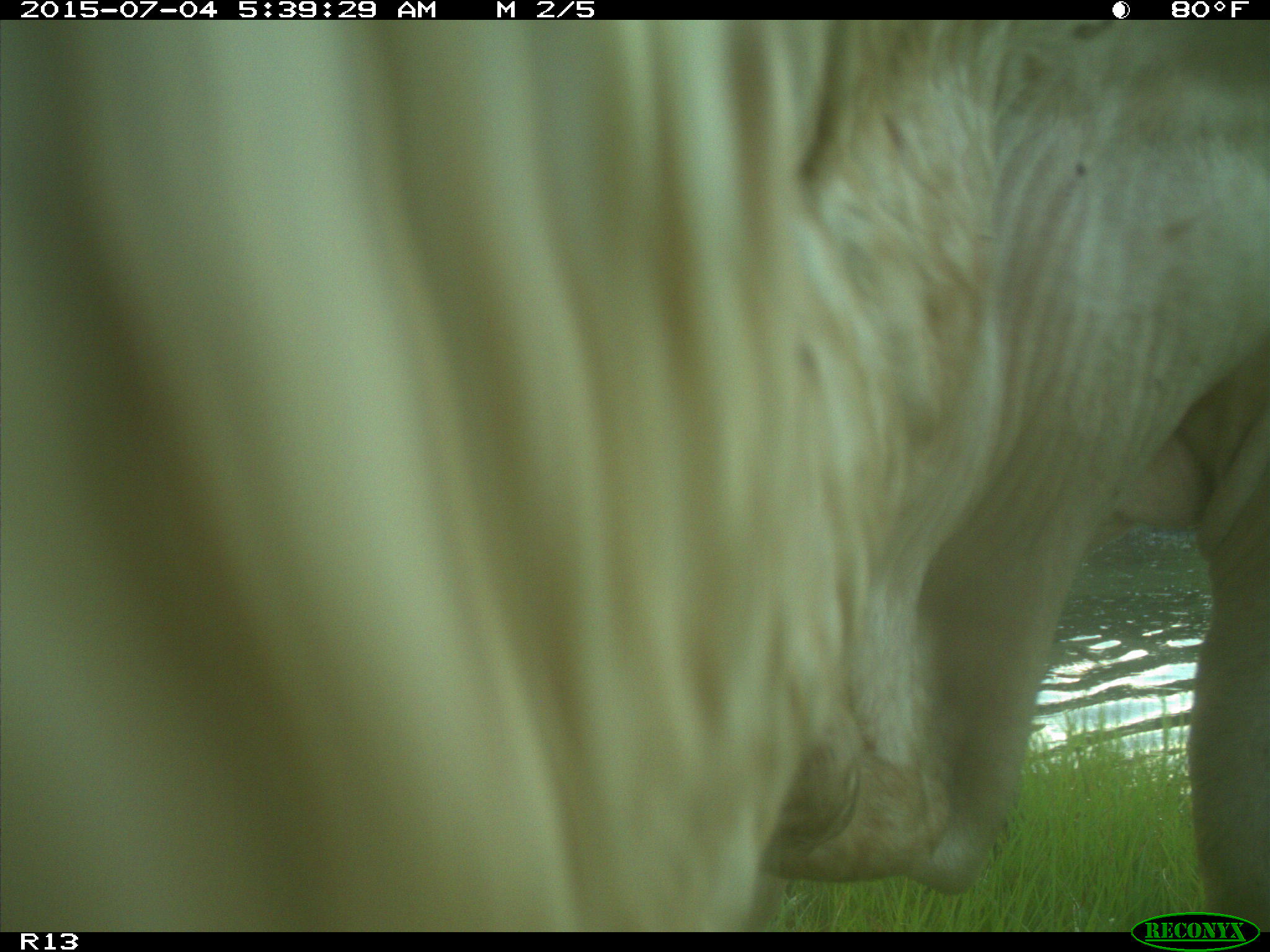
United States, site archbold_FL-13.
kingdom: Animalia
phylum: Chordata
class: Mammalia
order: Artiodactyla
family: Bovidae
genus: Bos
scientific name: Bos taurus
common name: domestic cow